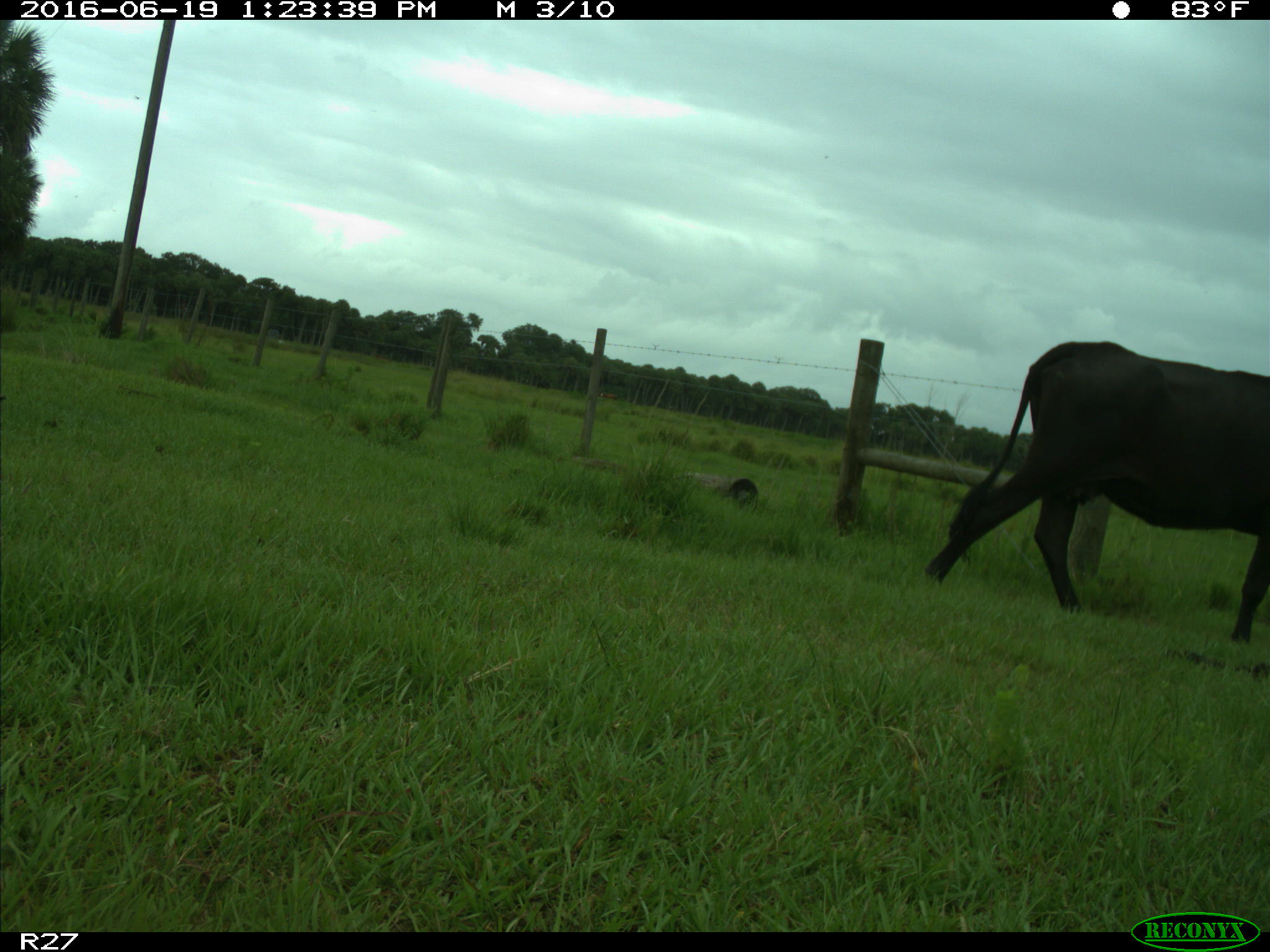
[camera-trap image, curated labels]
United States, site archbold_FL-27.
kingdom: Animalia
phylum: Chordata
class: Mammalia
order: Artiodactyla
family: Bovidae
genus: Bos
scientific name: Bos taurus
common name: domestic cow